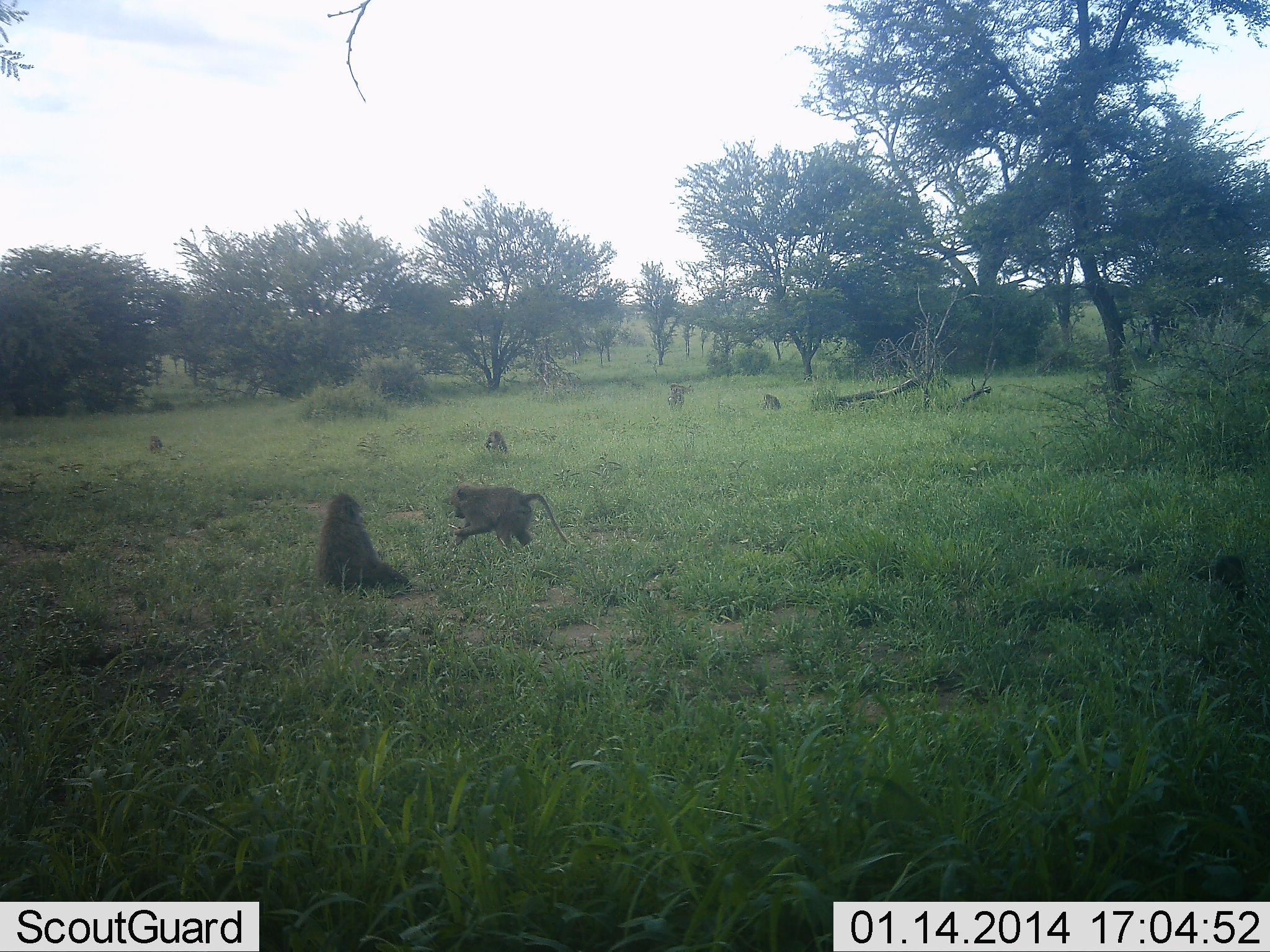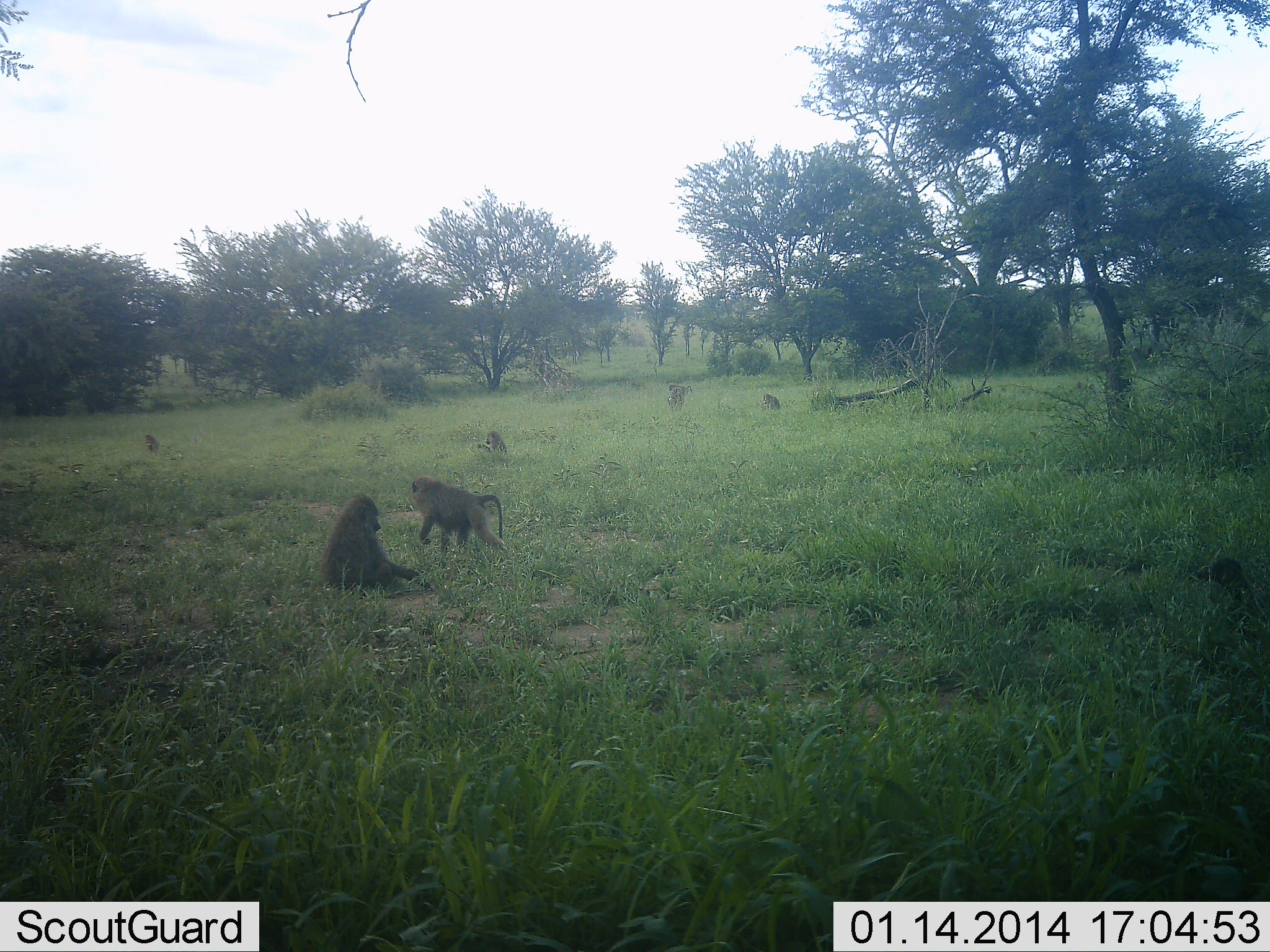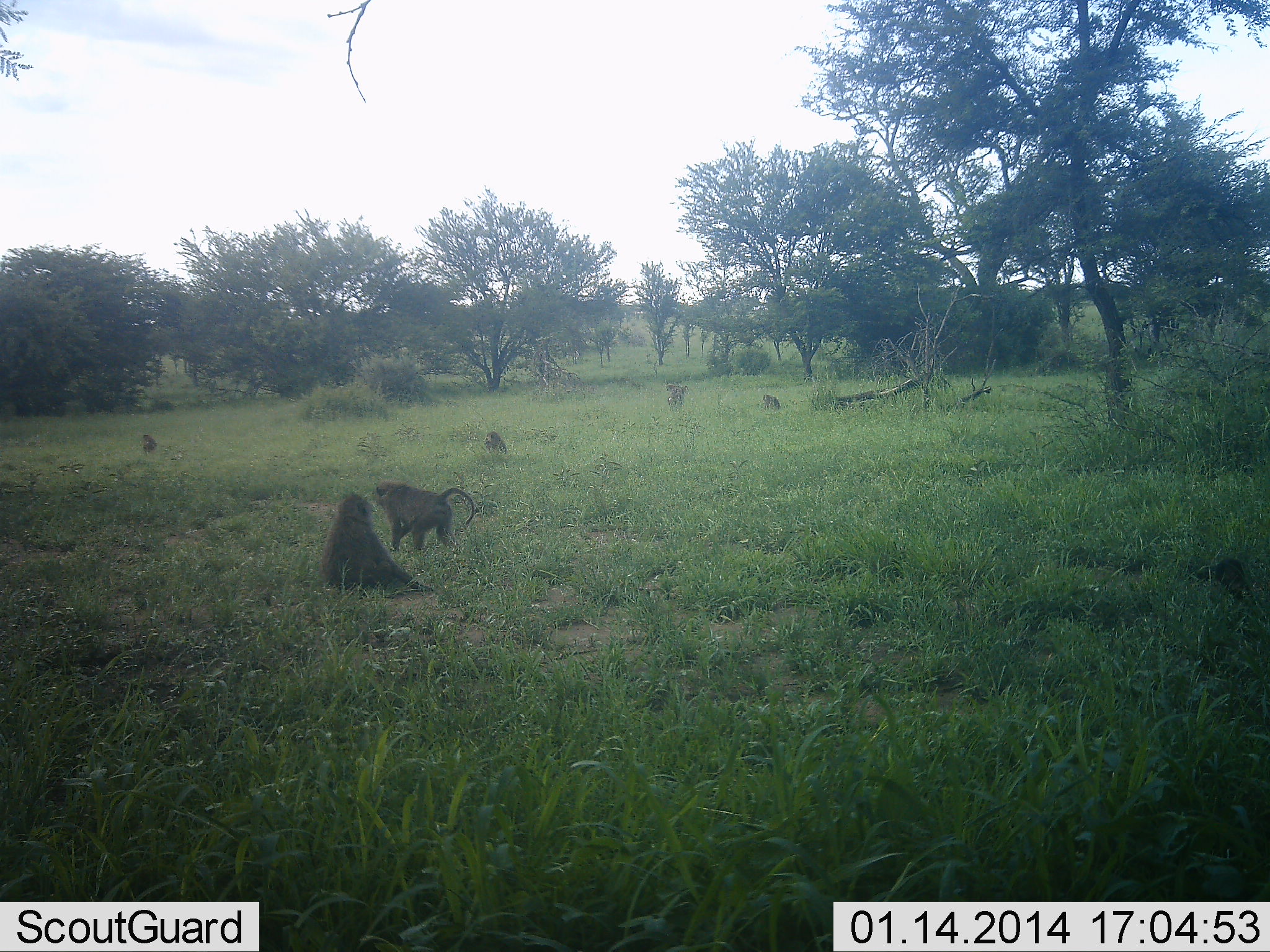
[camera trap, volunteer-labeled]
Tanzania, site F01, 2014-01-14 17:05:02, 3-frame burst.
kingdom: Animalia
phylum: Chordata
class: Mammalia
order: Primates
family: Cercopithecidae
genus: Papio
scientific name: Papio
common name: baboon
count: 7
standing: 20%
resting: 80%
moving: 90%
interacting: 10%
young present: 10%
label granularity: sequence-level